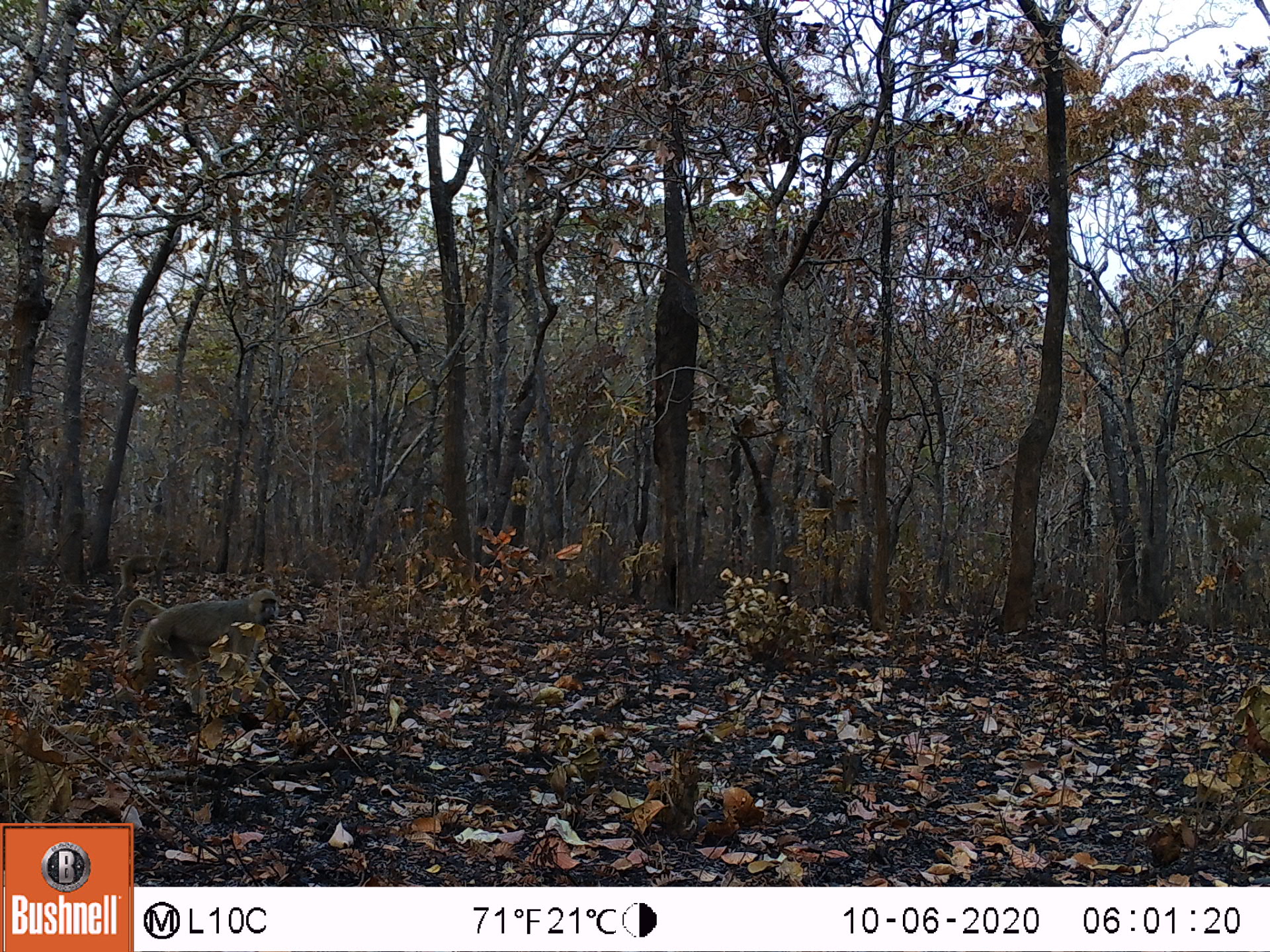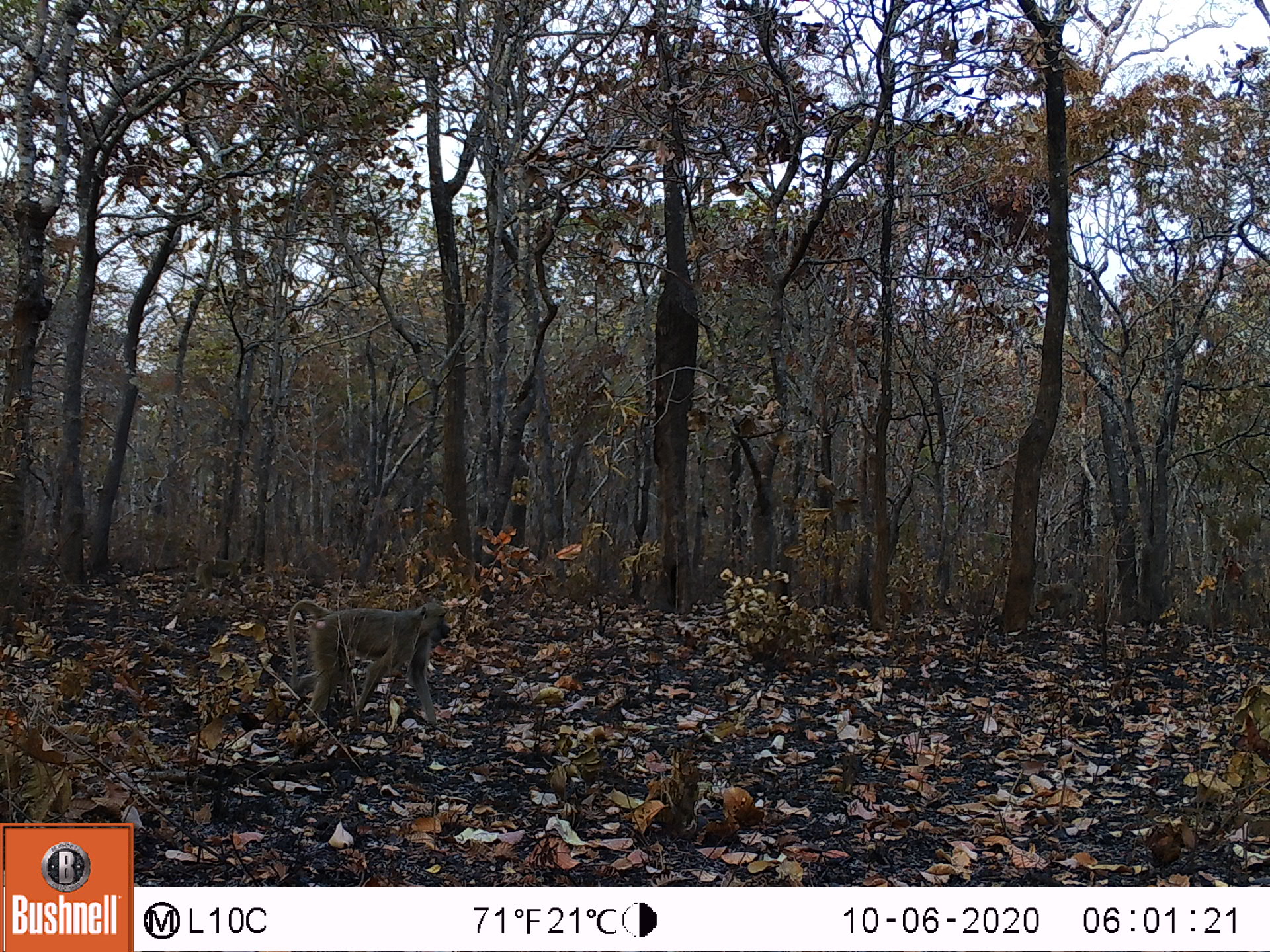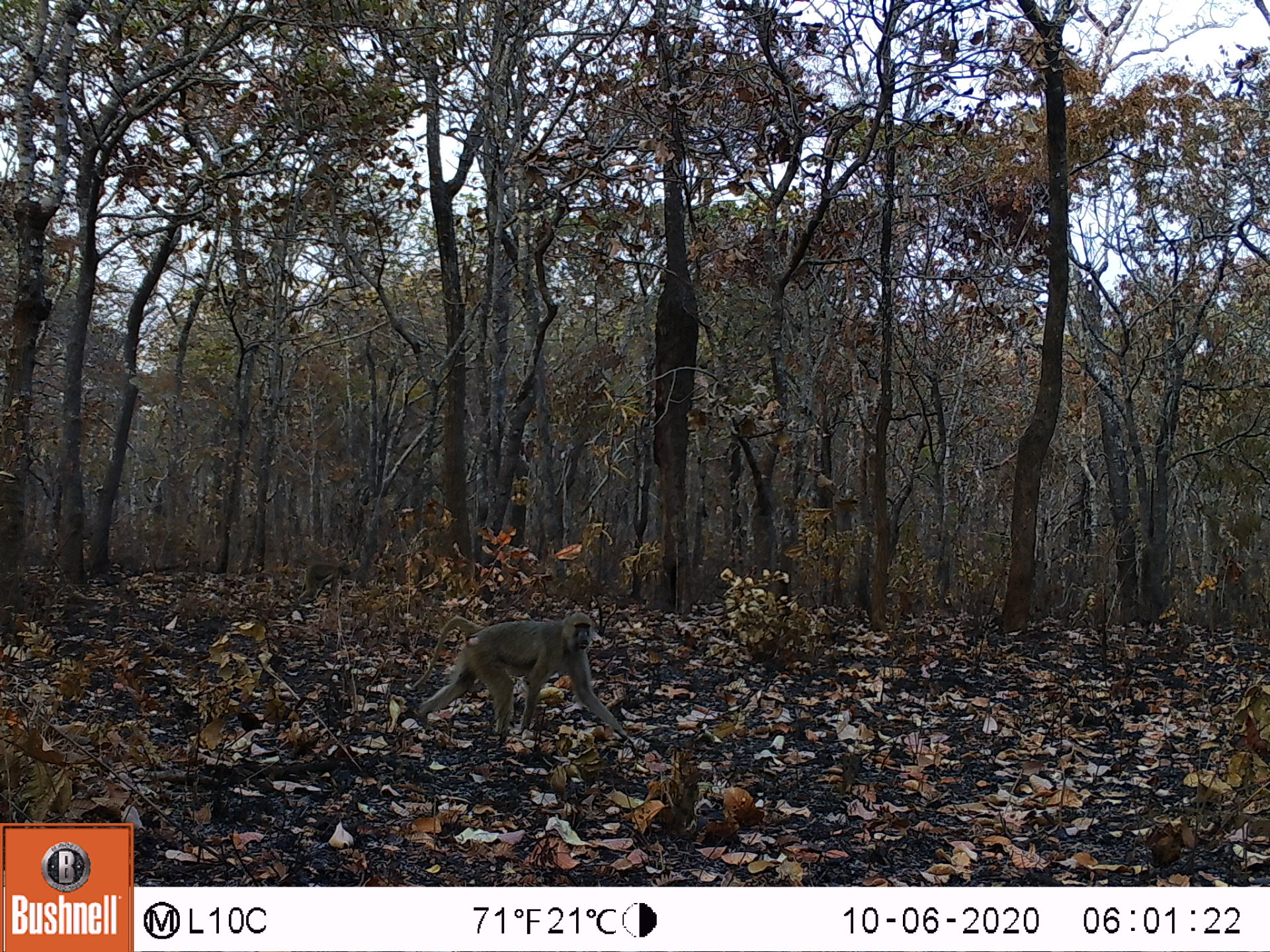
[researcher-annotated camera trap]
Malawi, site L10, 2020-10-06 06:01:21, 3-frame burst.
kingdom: Animalia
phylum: Chordata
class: Mammalia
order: Primates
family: Cercopithecidae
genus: Papio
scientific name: Papio cynocephalus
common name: yellow baboon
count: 1